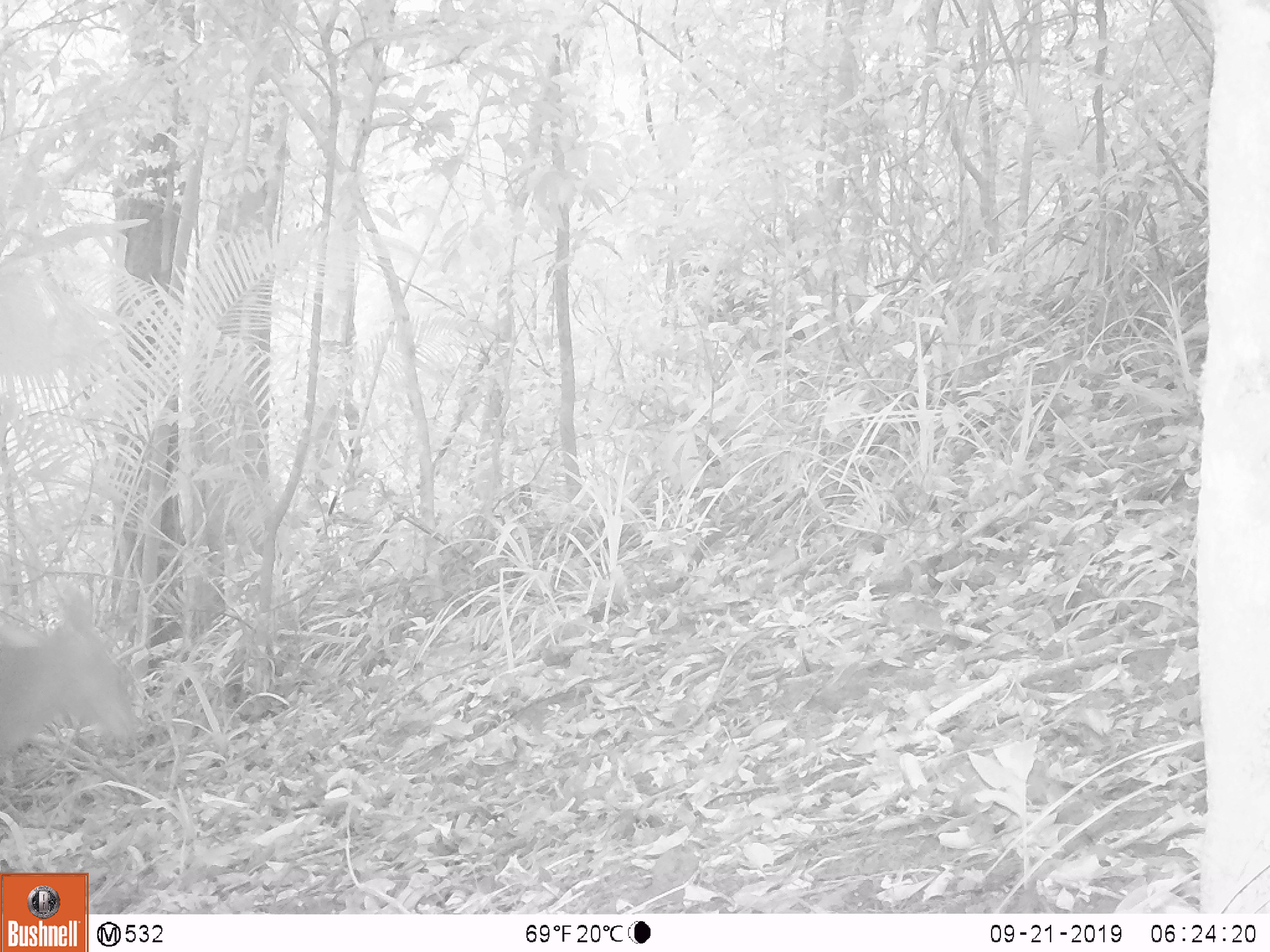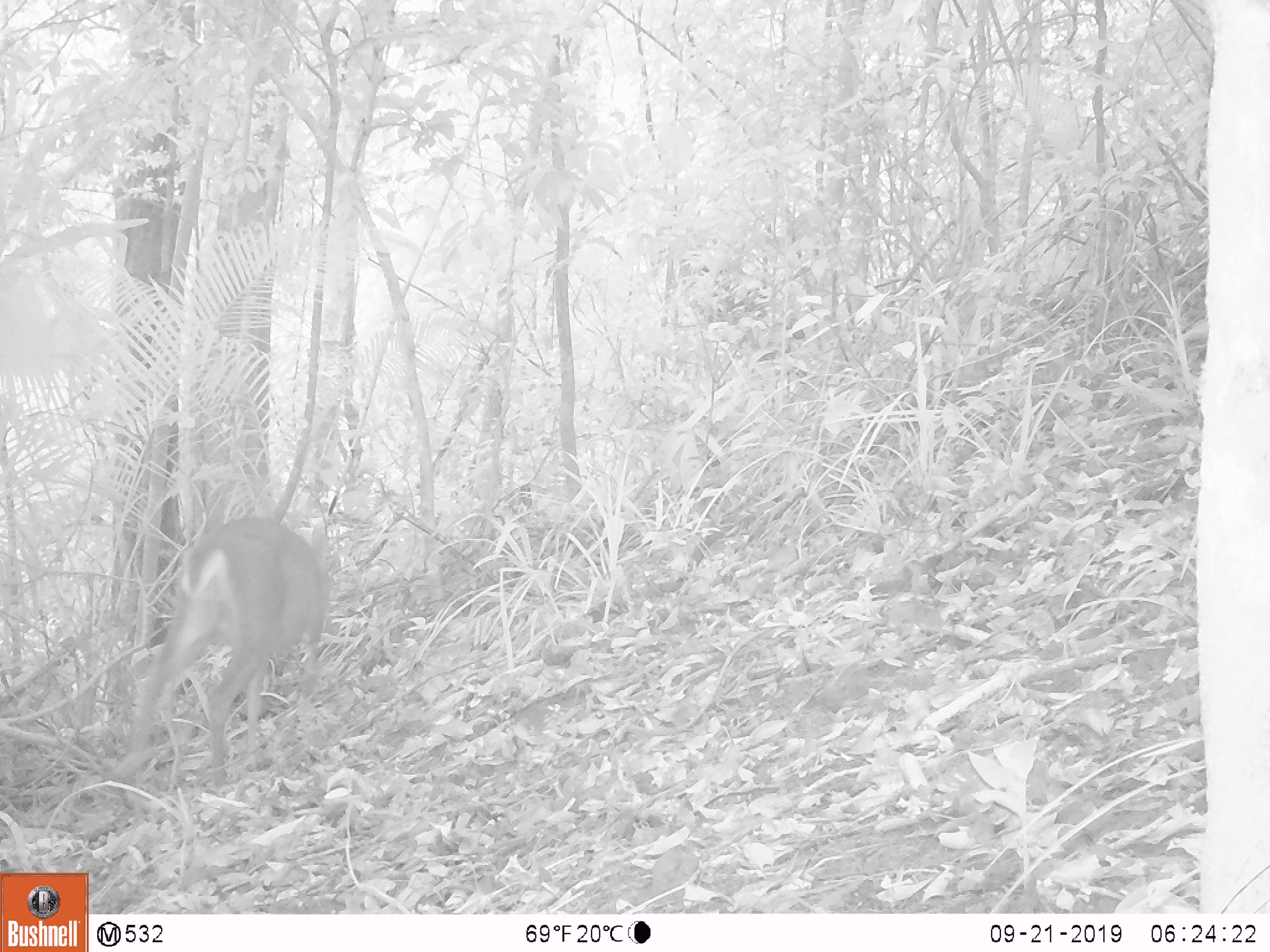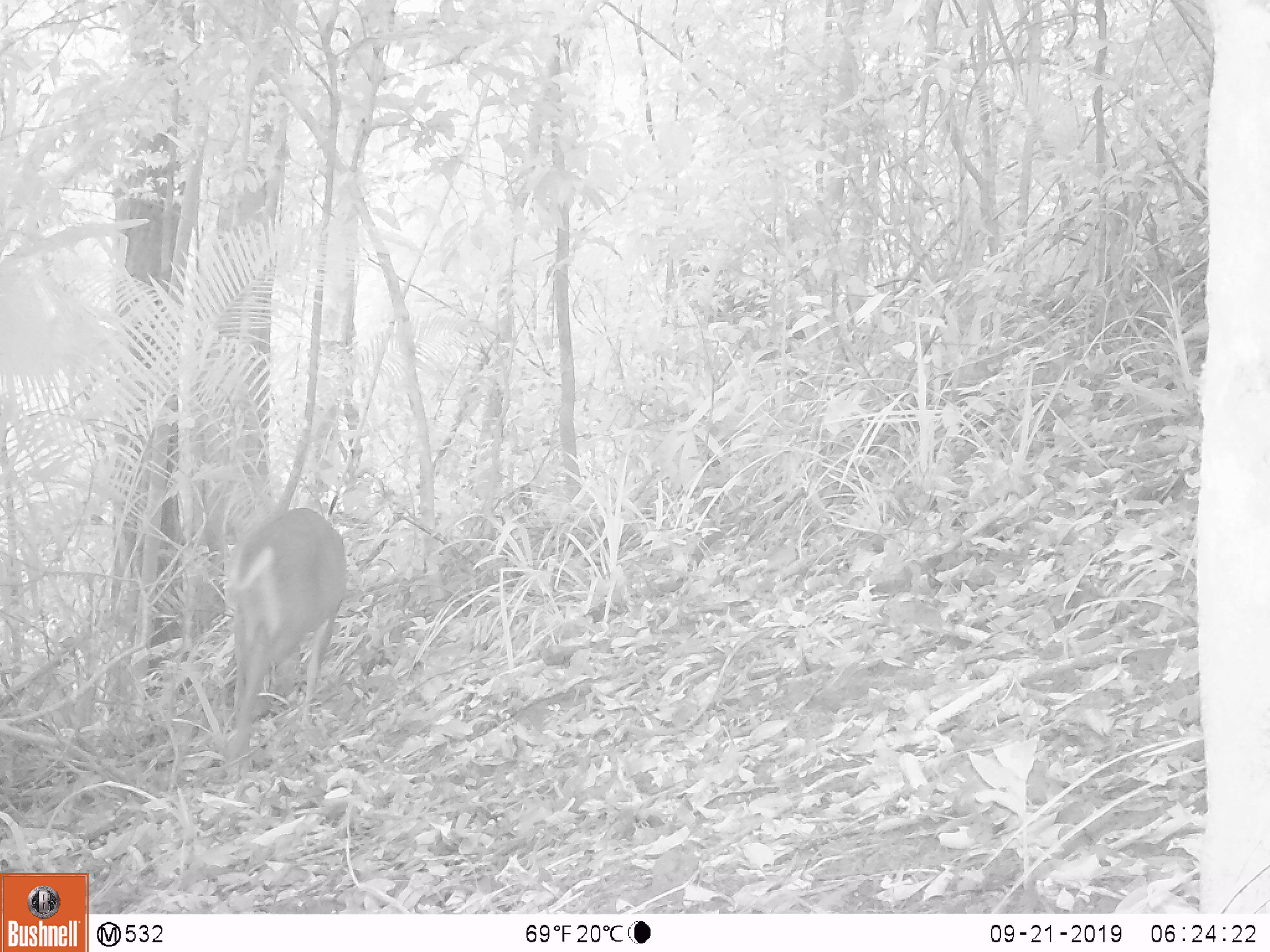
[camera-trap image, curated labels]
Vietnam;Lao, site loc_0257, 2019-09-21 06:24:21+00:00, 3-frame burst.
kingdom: Animalia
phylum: Chordata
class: Mammalia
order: Artiodactyla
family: Cervidae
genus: Muntiacus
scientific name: Muntiacus vuquangensis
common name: large-antlered muntjac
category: large antlered muntjac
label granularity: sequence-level